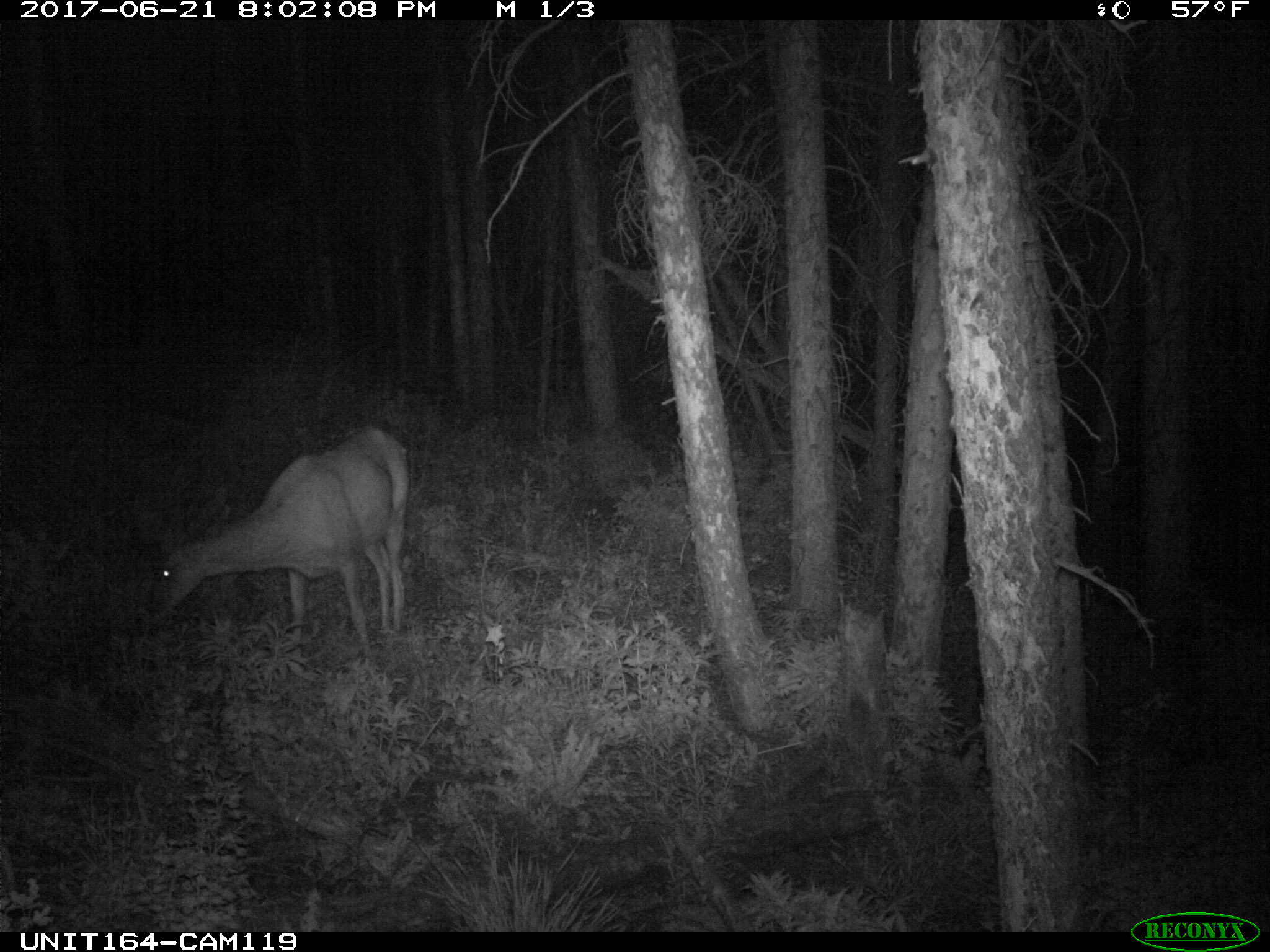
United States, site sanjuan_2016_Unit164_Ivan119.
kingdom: Animalia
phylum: Chordata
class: Mammalia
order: Artiodactyla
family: Cervidae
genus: Odocoileus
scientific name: Odocoileus hemionus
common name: mule deer